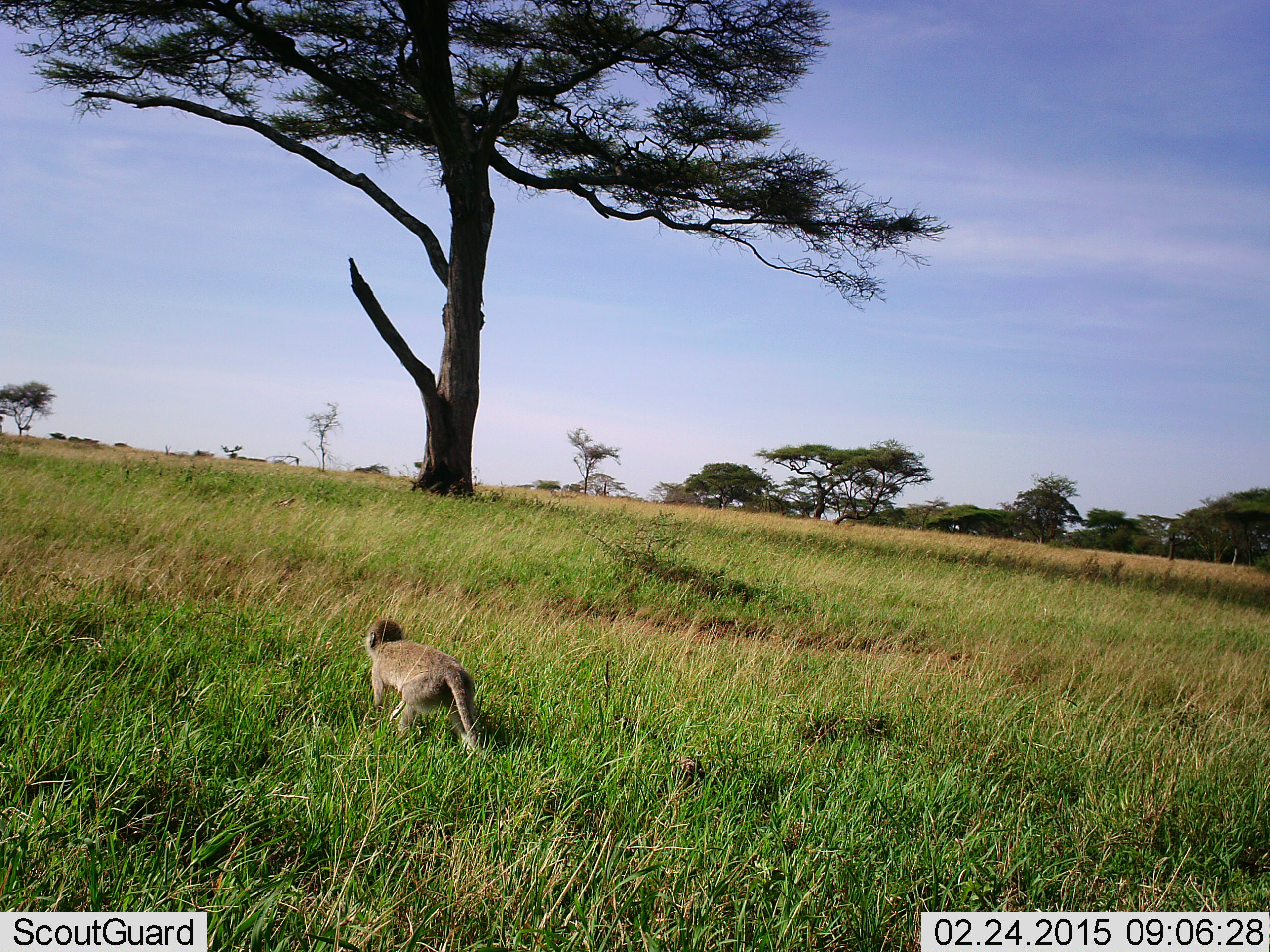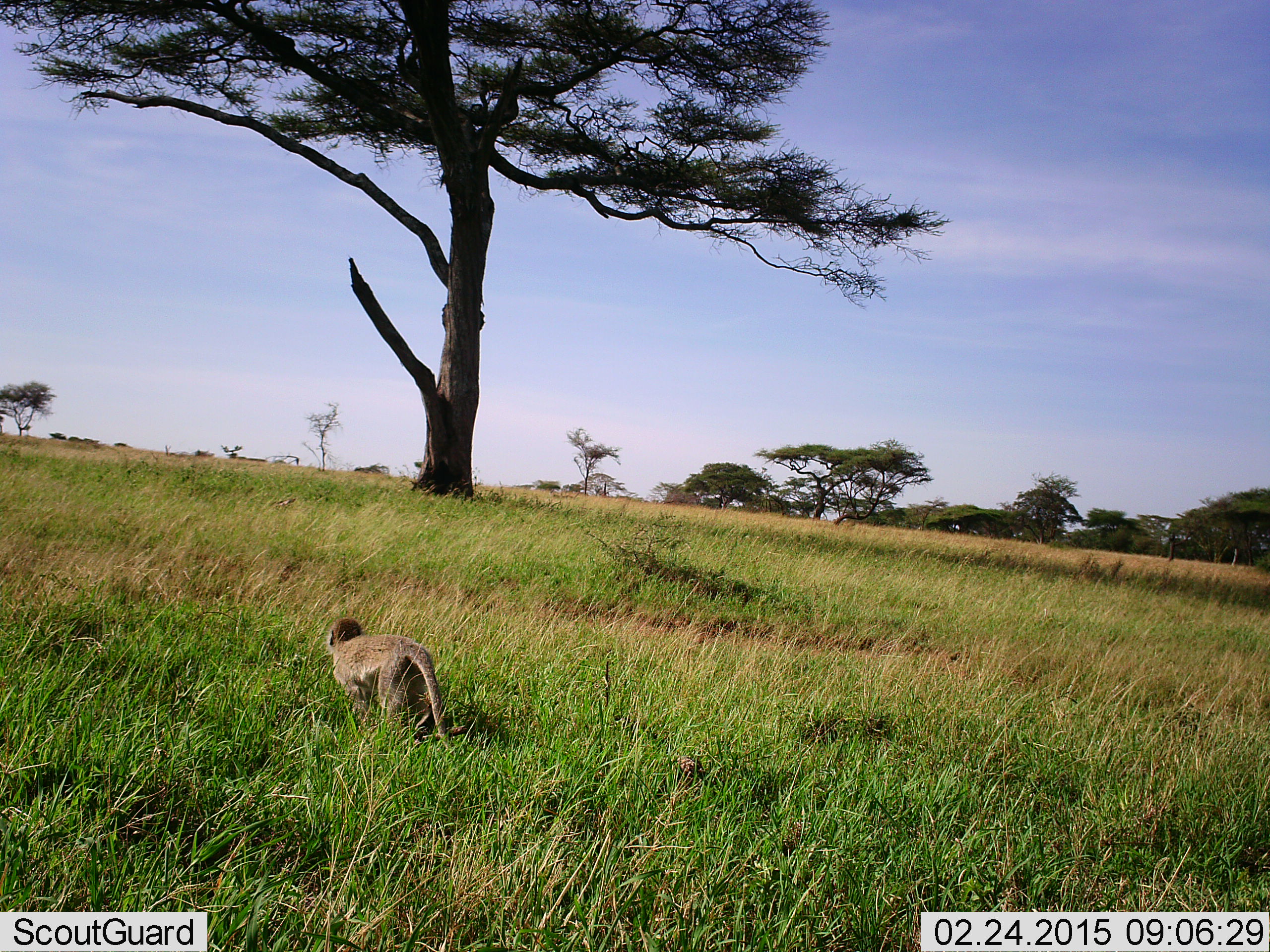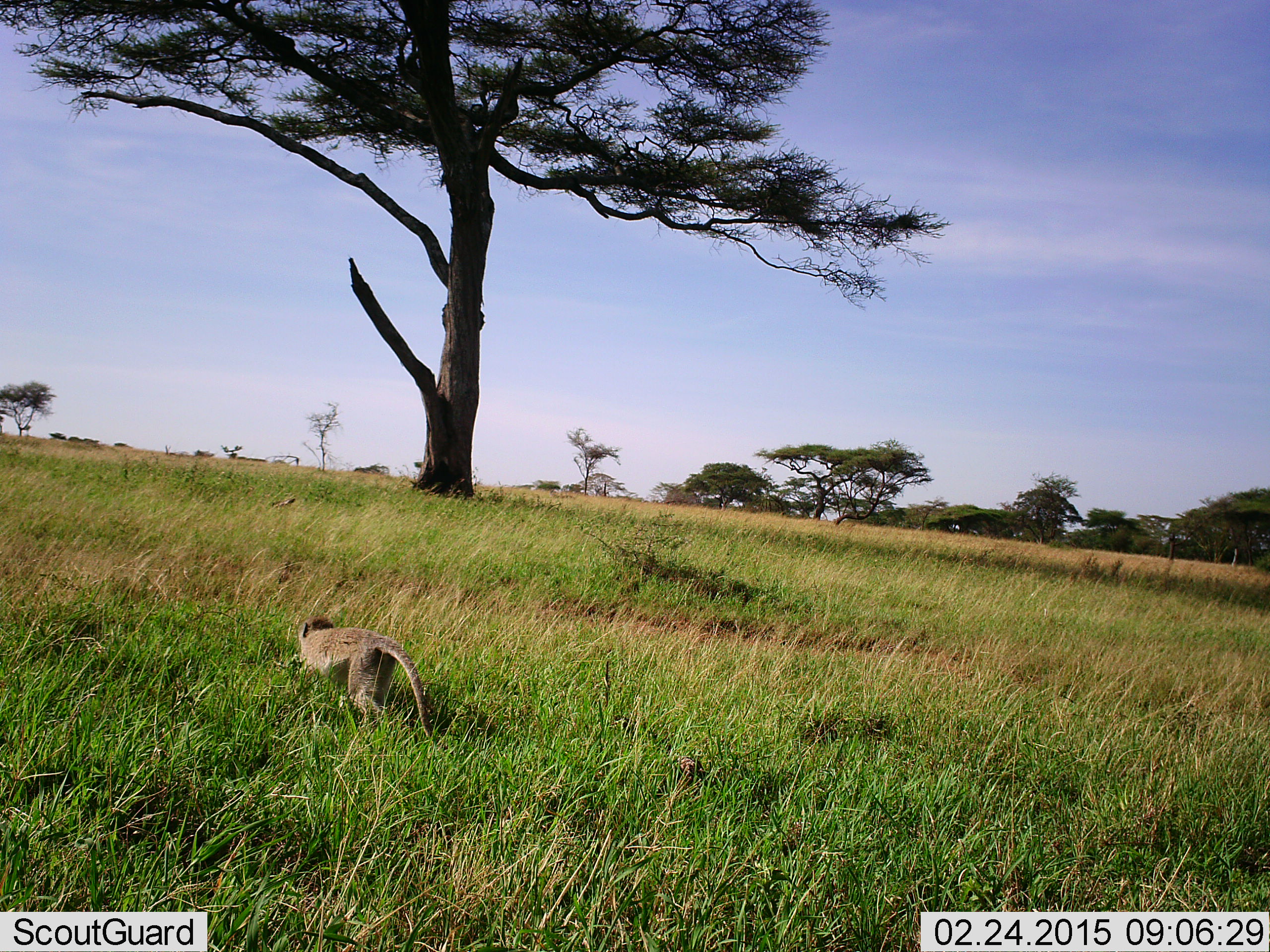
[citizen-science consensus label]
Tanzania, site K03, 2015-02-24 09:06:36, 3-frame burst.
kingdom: Animalia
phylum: Chordata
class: Mammalia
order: Primates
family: Cercopithecidae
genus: Chlorocebus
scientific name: Chlorocebus pygerythrus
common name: vervet monkey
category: monkeyvervet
Monkeyvervet (vervet monkey) (Chlorocebus pygerythrus), count 1. Behavior (volunteer vote fractions): standing 10%, resting 0%, moving 90%, interacting 0%. Young present (vote fraction): 0%. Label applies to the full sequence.